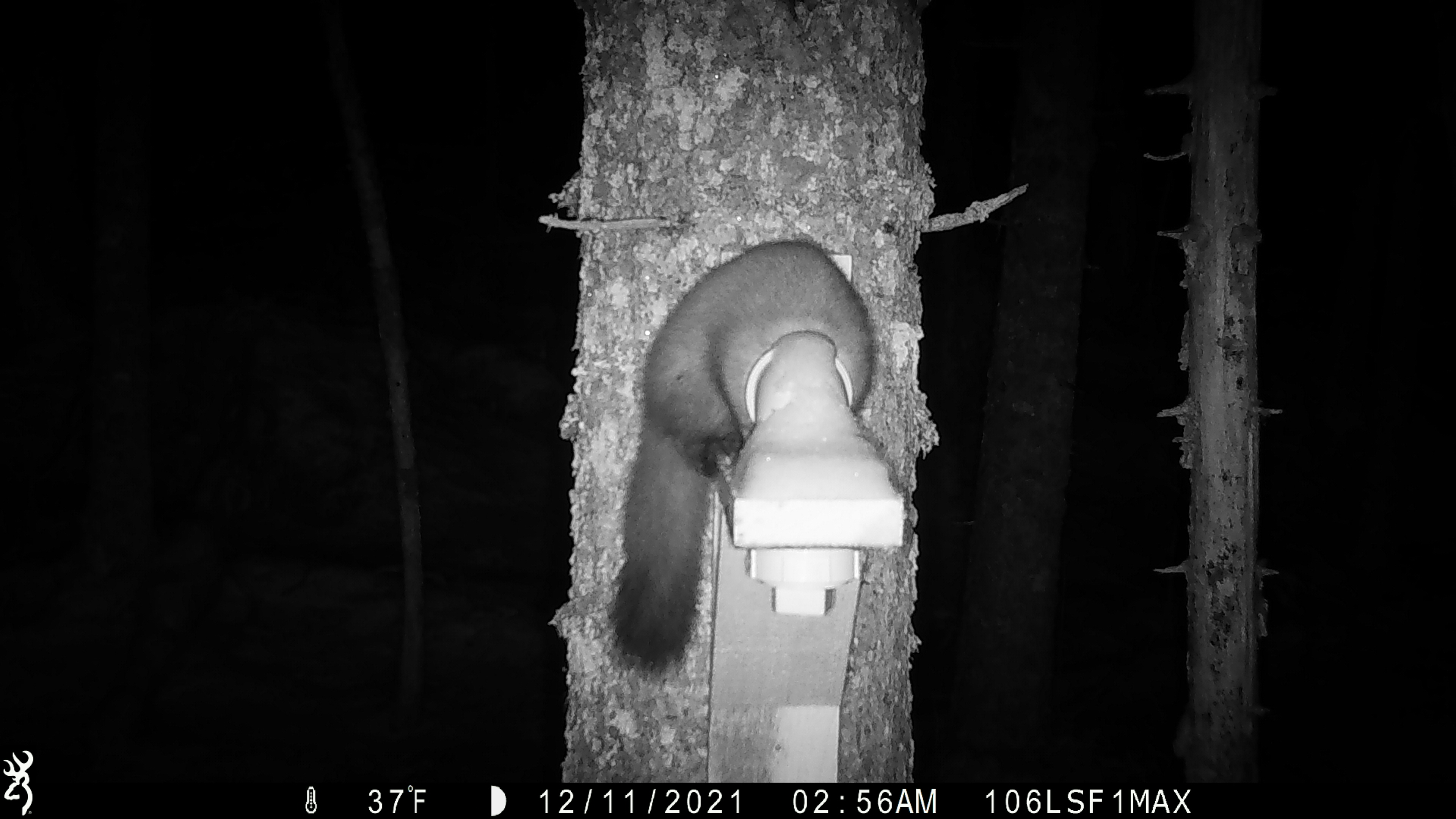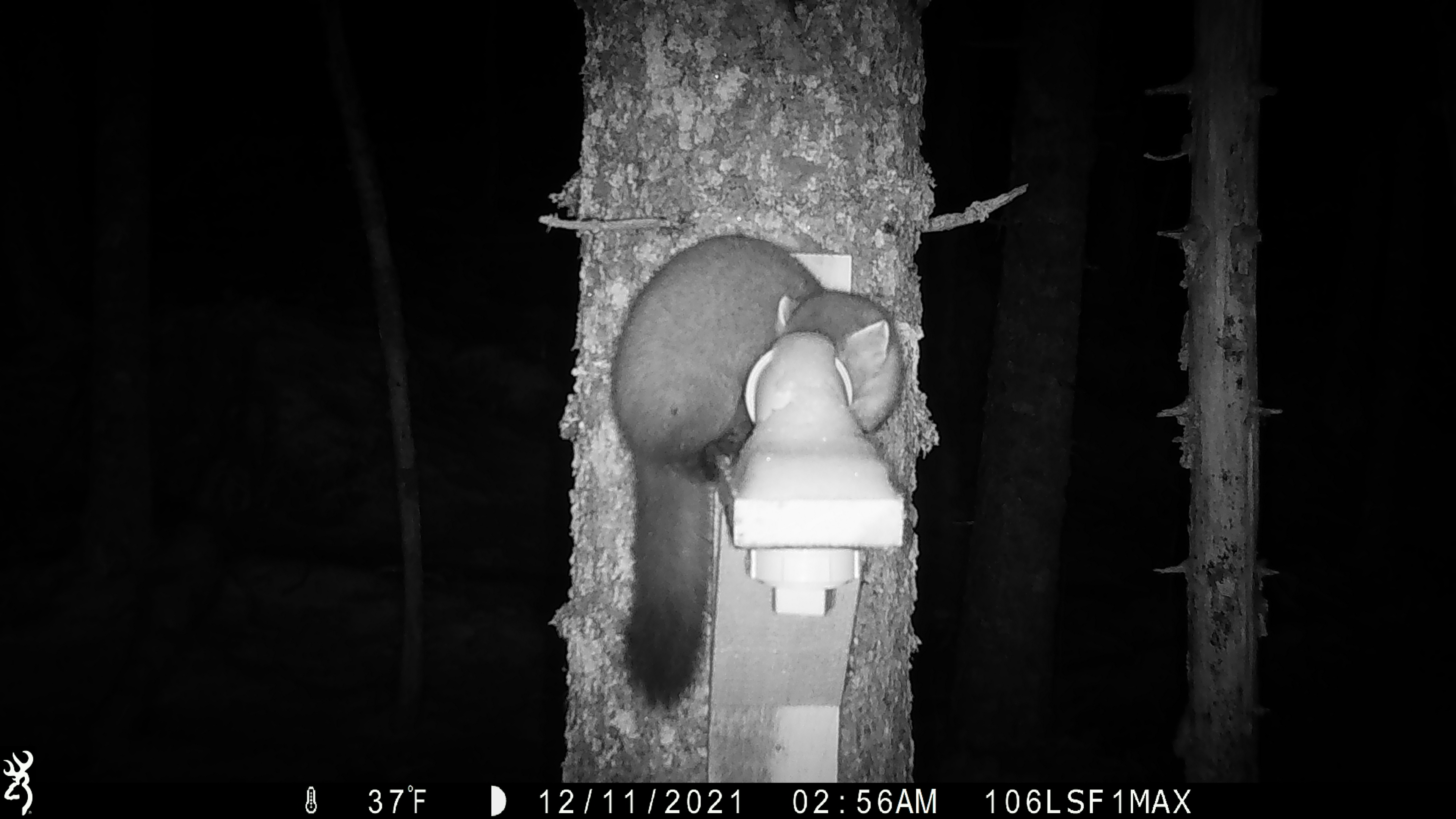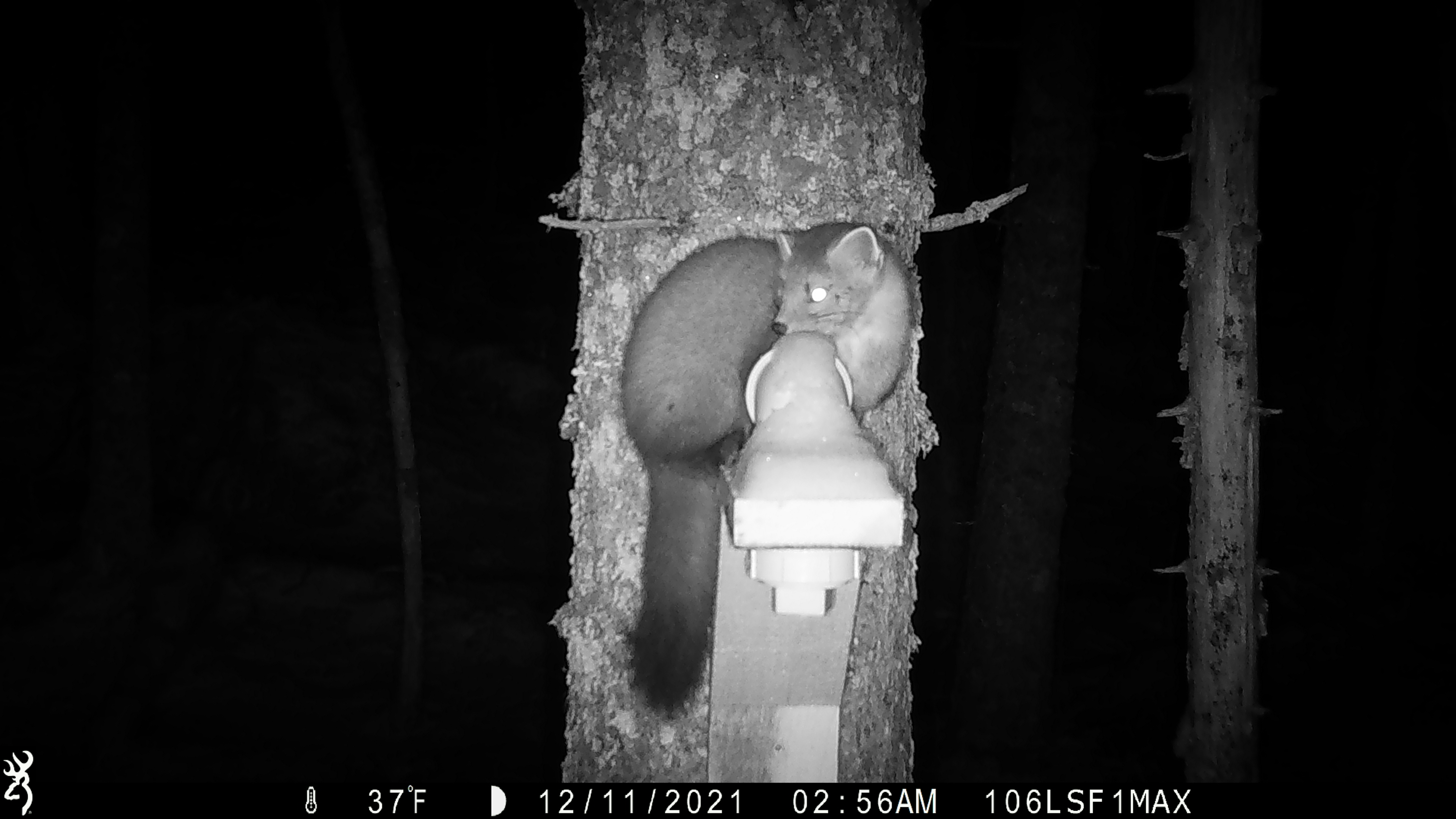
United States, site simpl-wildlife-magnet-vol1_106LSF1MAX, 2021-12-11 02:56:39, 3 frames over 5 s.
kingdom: Animalia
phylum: Chordata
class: Mammalia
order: Carnivora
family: Mustelidae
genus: Martes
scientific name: Martes americana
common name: american marten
American marten (Martes americana).